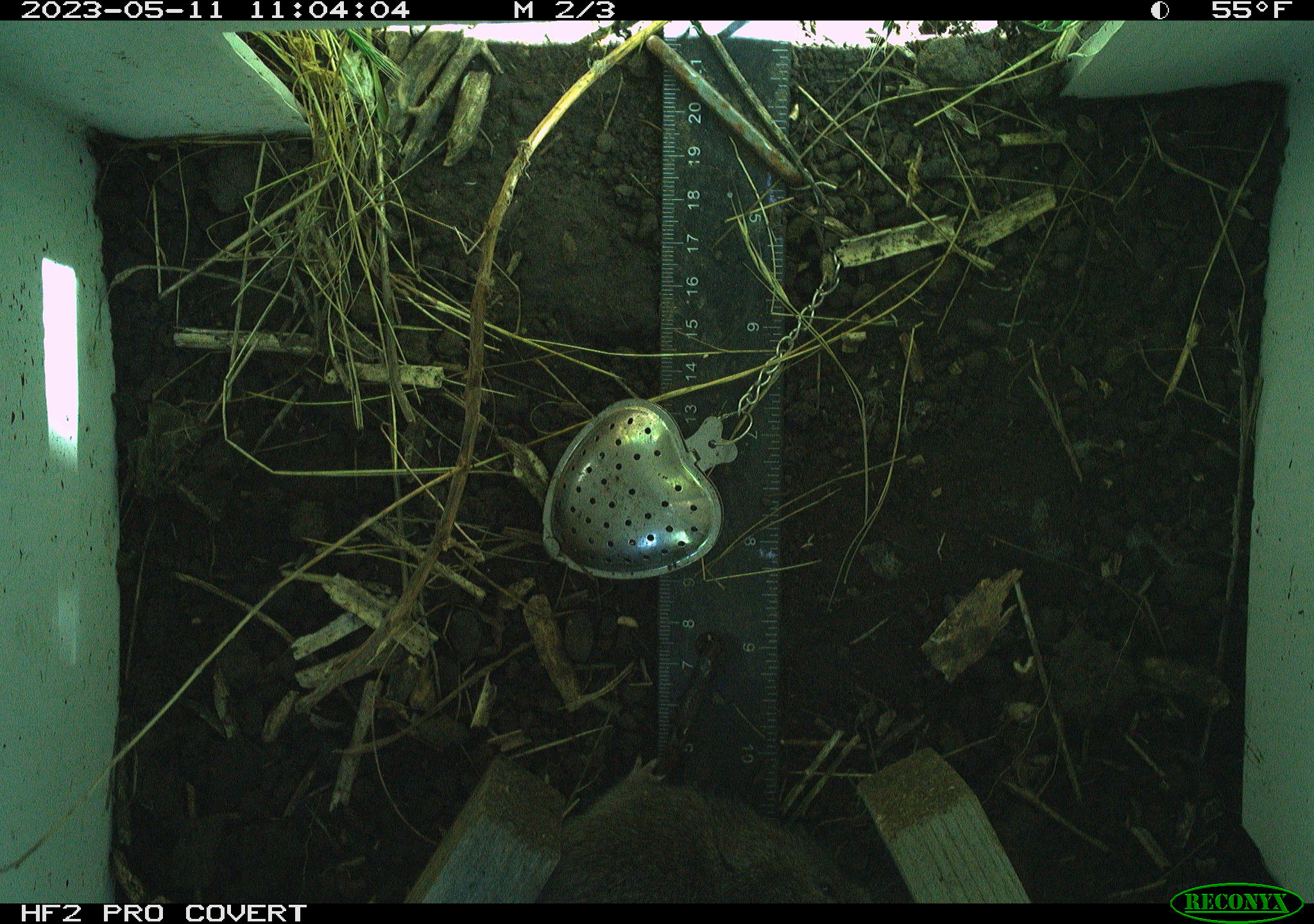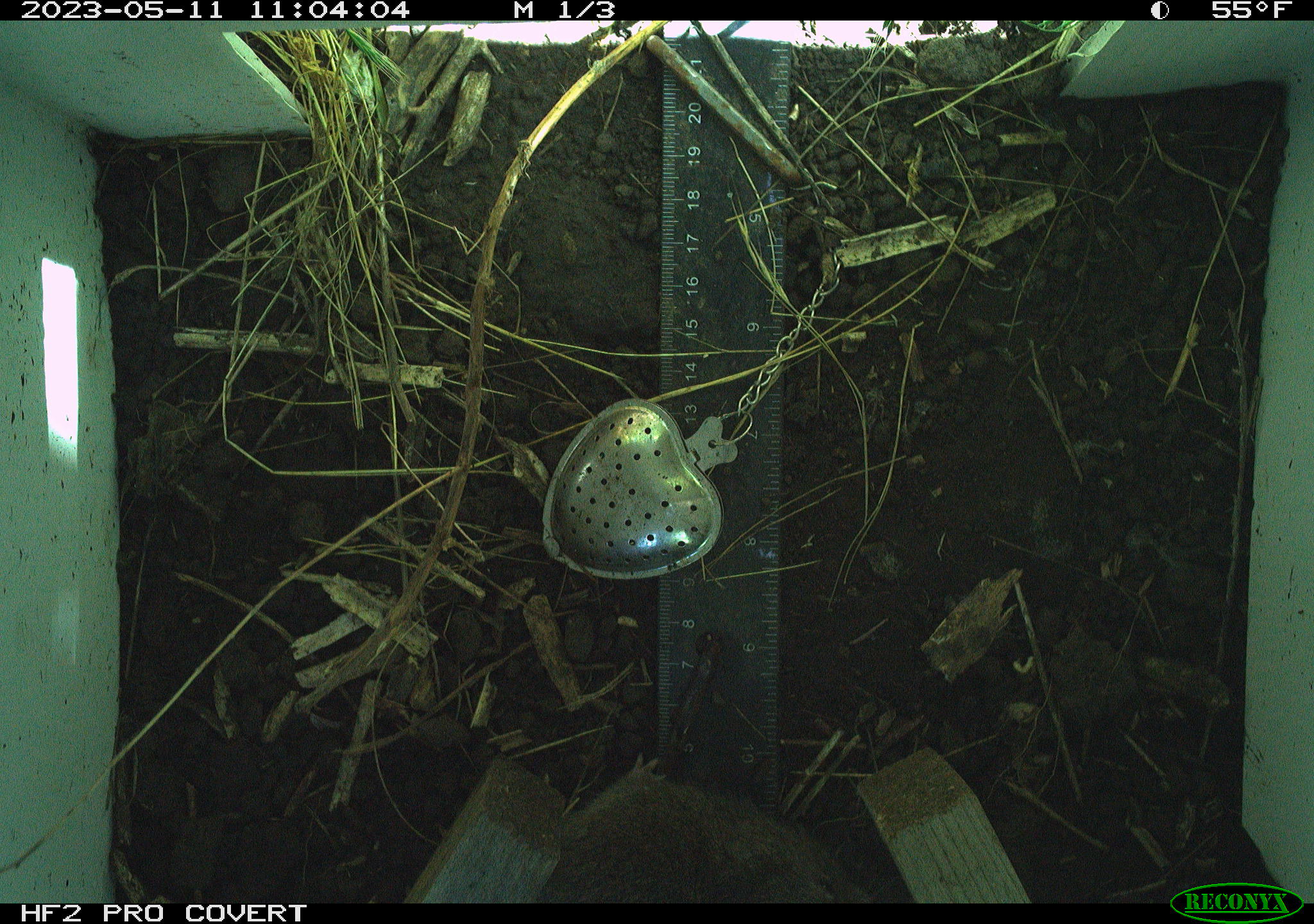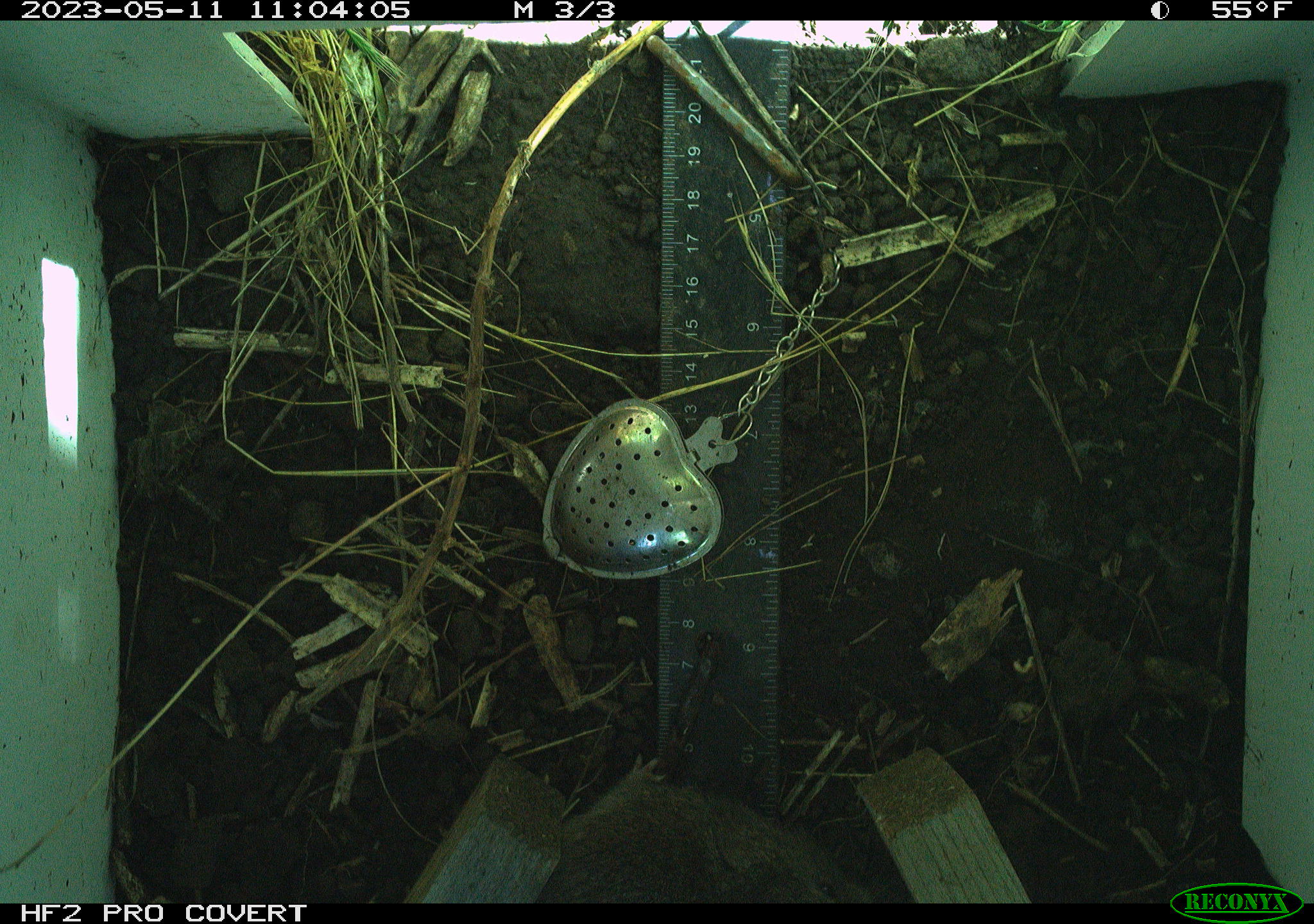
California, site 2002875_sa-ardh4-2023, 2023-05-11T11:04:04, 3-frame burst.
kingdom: Animalia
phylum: Chordata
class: Mammalia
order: Rodentia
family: Cricetidae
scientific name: Arvicolinae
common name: voles, lemmings, and muskrats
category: arvicolinae subfamily